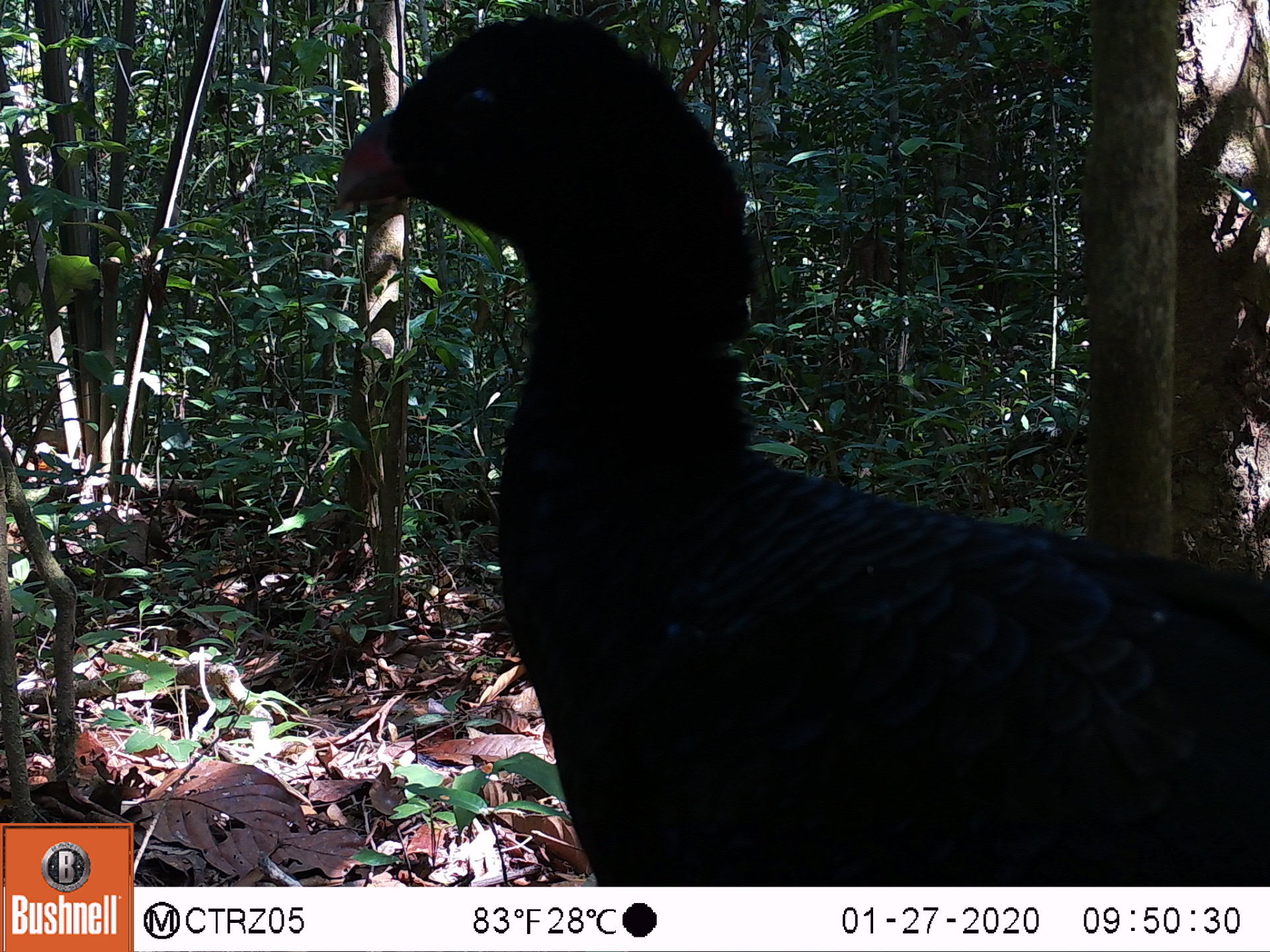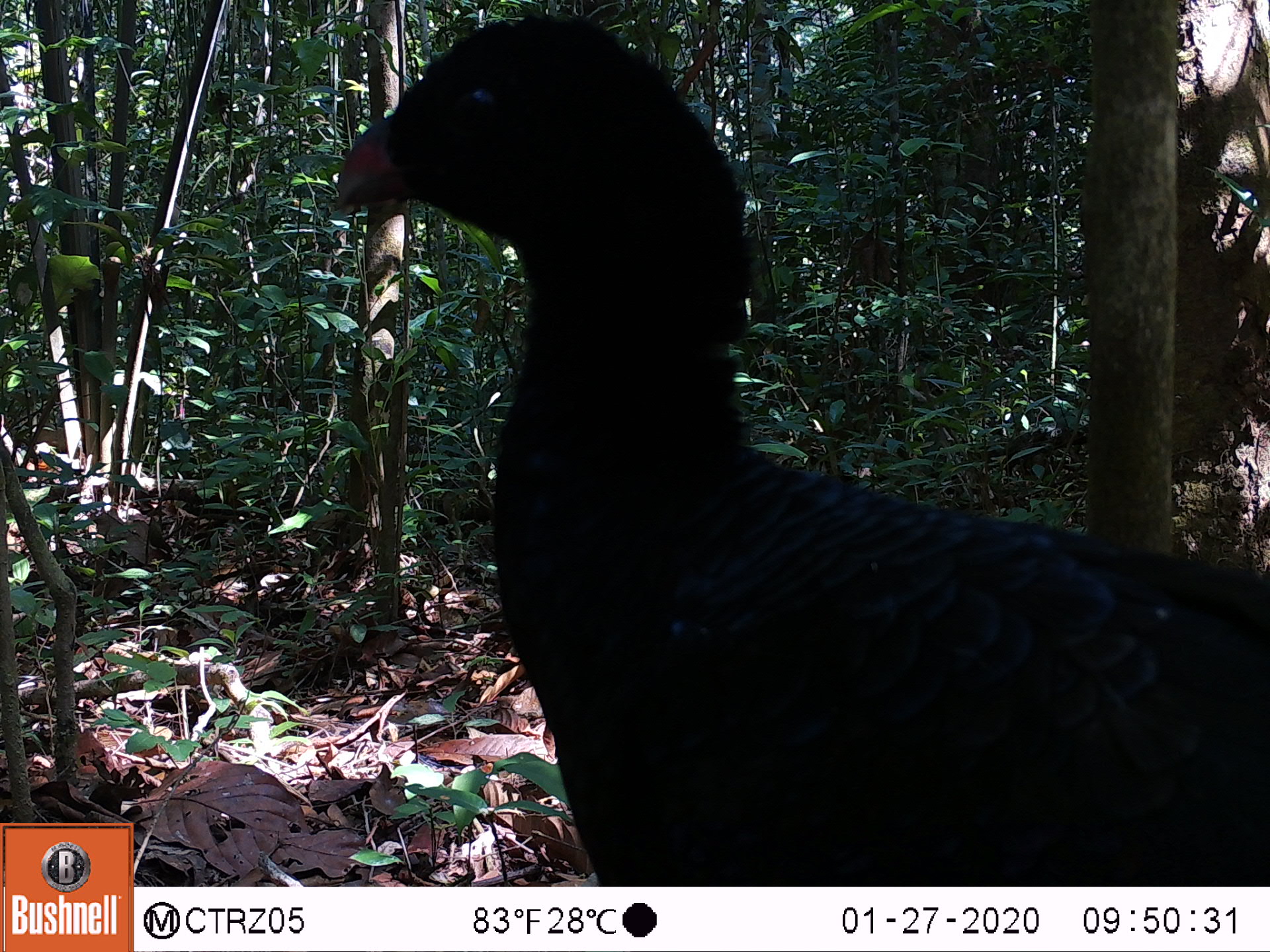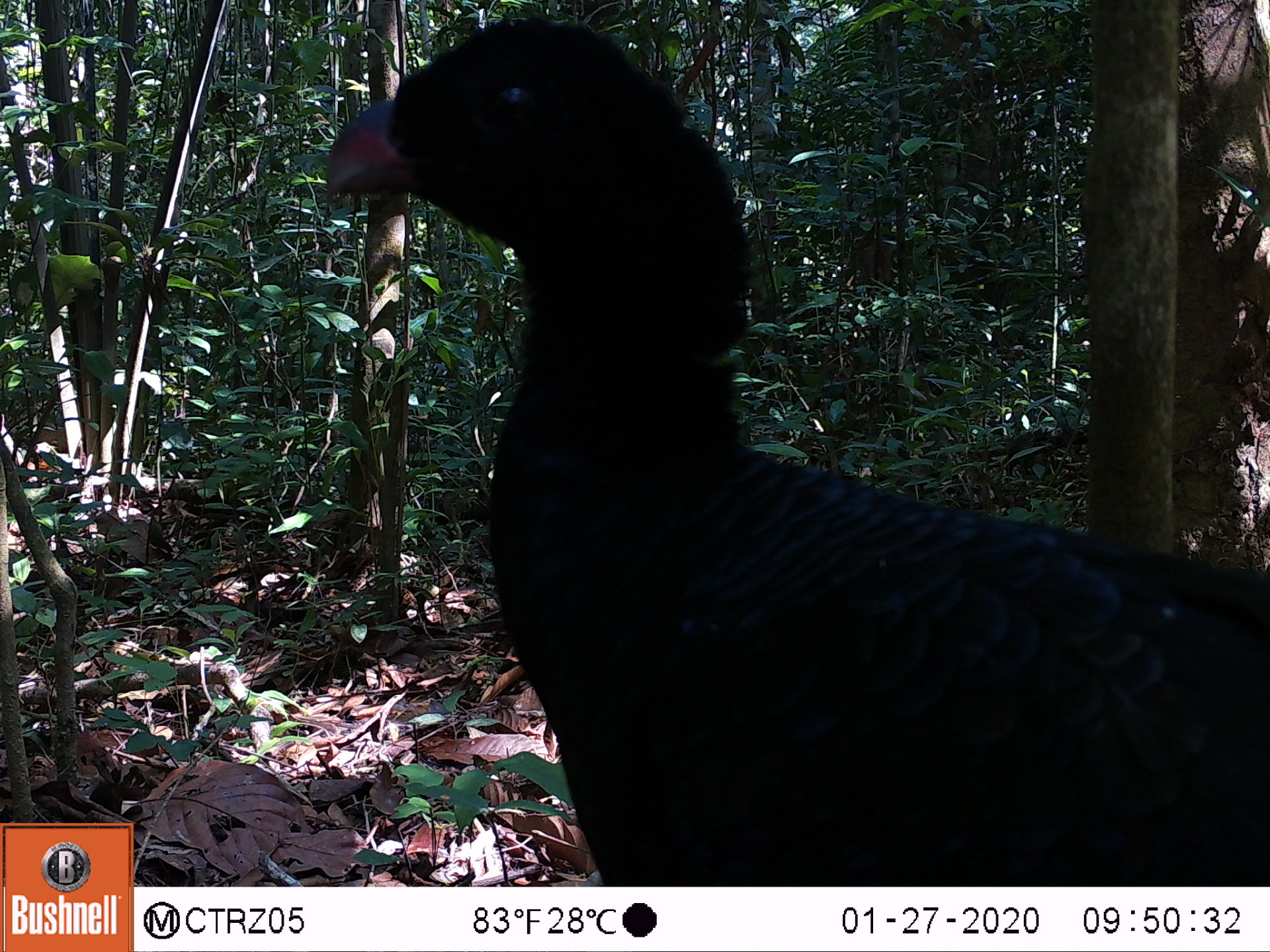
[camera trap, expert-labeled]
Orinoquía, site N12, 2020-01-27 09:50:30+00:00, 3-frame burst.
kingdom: Animalia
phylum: Chordata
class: Aves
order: Galliformes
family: Cracidae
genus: Mitu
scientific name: Mitu salvini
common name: salvin's currasow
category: salvins curassow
Salvins curassow (salvin's currasow) (Mitu salvini).